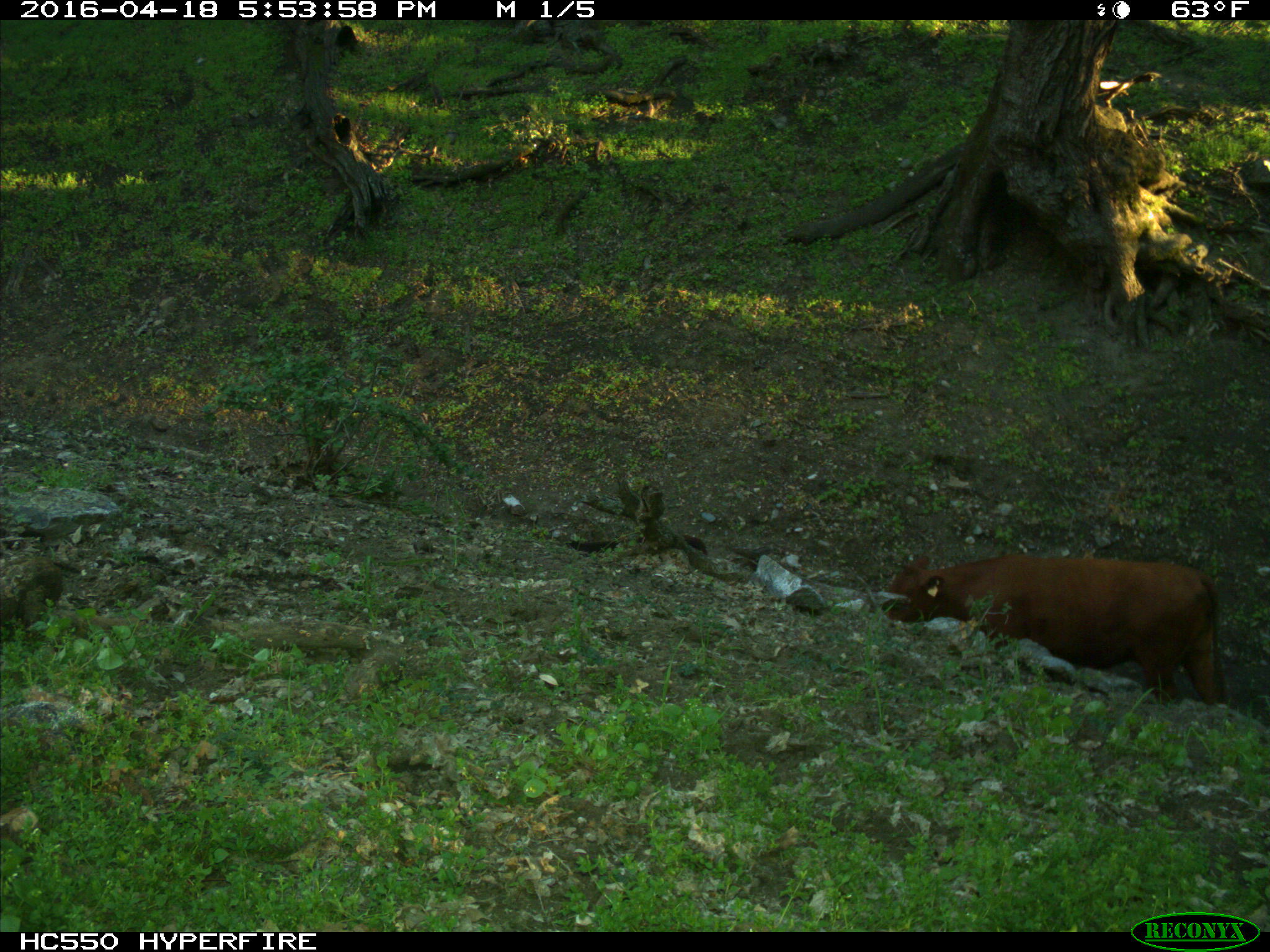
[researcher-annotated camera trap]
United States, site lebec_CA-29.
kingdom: Animalia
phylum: Chordata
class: Mammalia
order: Artiodactyla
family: Bovidae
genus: Bos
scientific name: Bos taurus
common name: domestic cow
Bos taurus (domestic cow).